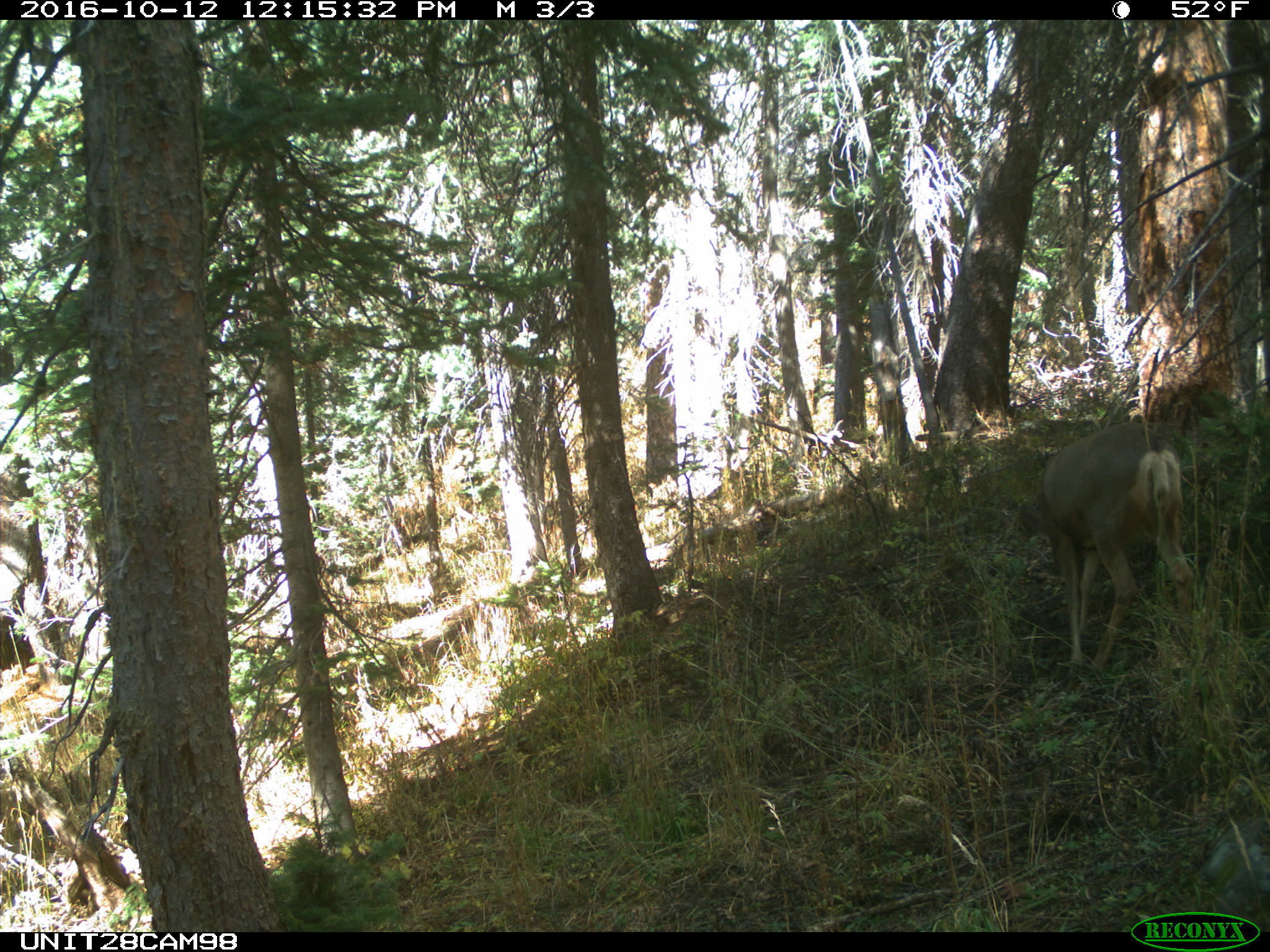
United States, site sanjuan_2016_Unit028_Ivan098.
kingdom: Animalia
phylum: Chordata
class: Mammalia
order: Artiodactyla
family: Cervidae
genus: Odocoileus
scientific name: Odocoileus hemionus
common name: mule deer